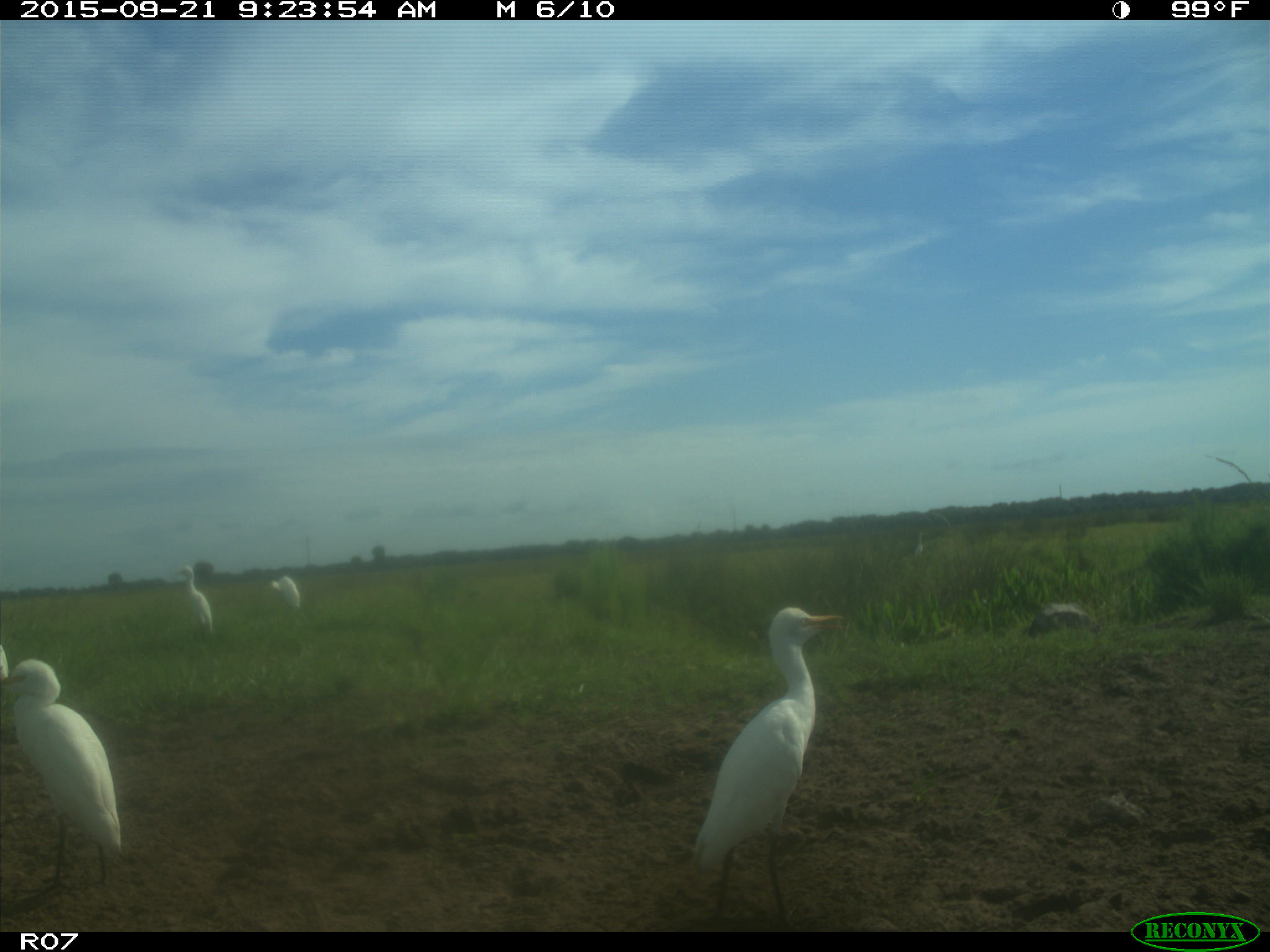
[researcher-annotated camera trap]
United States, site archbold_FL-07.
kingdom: Animalia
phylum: Chordata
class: Aves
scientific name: Aves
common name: birds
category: unidentified bird